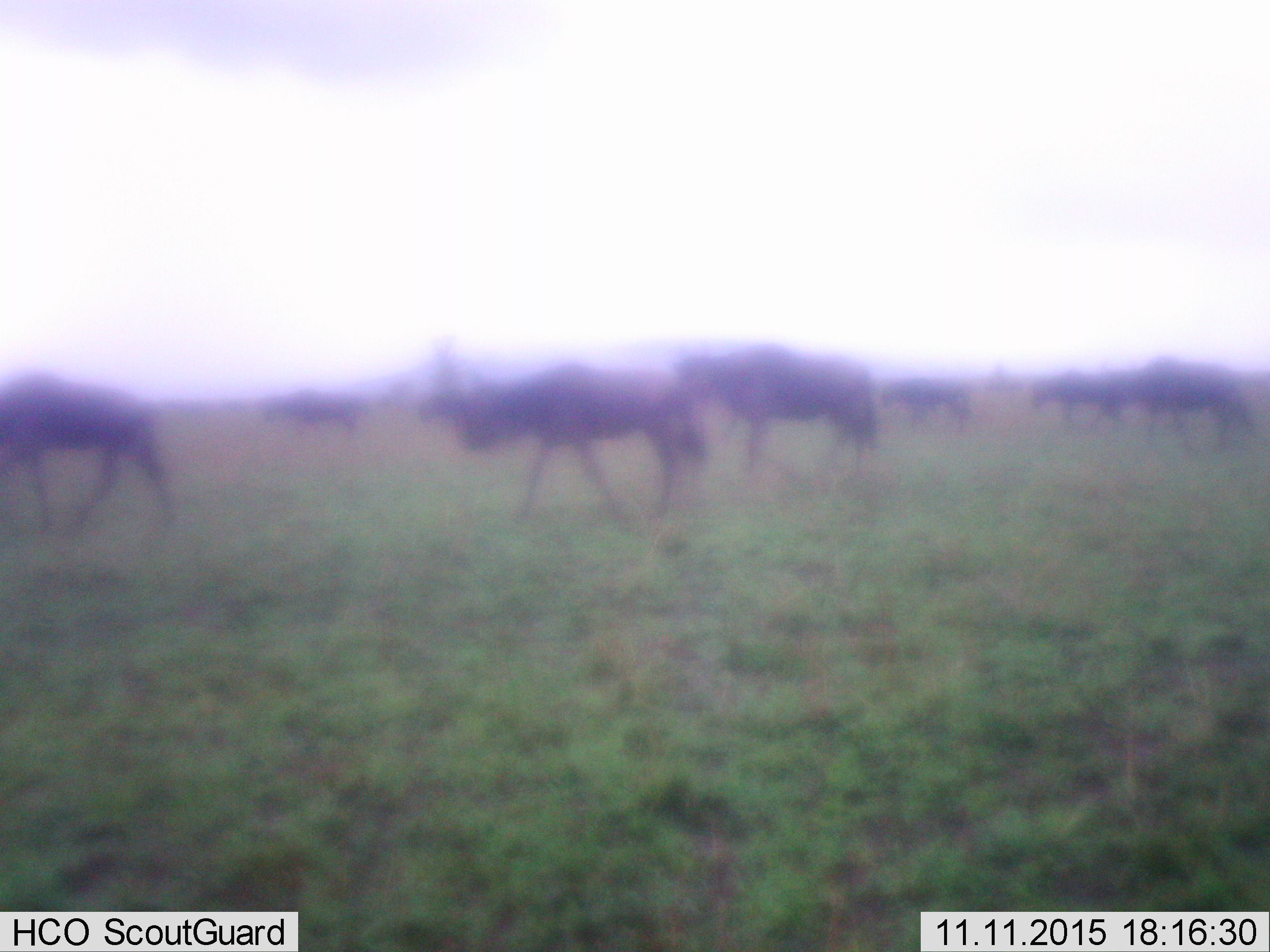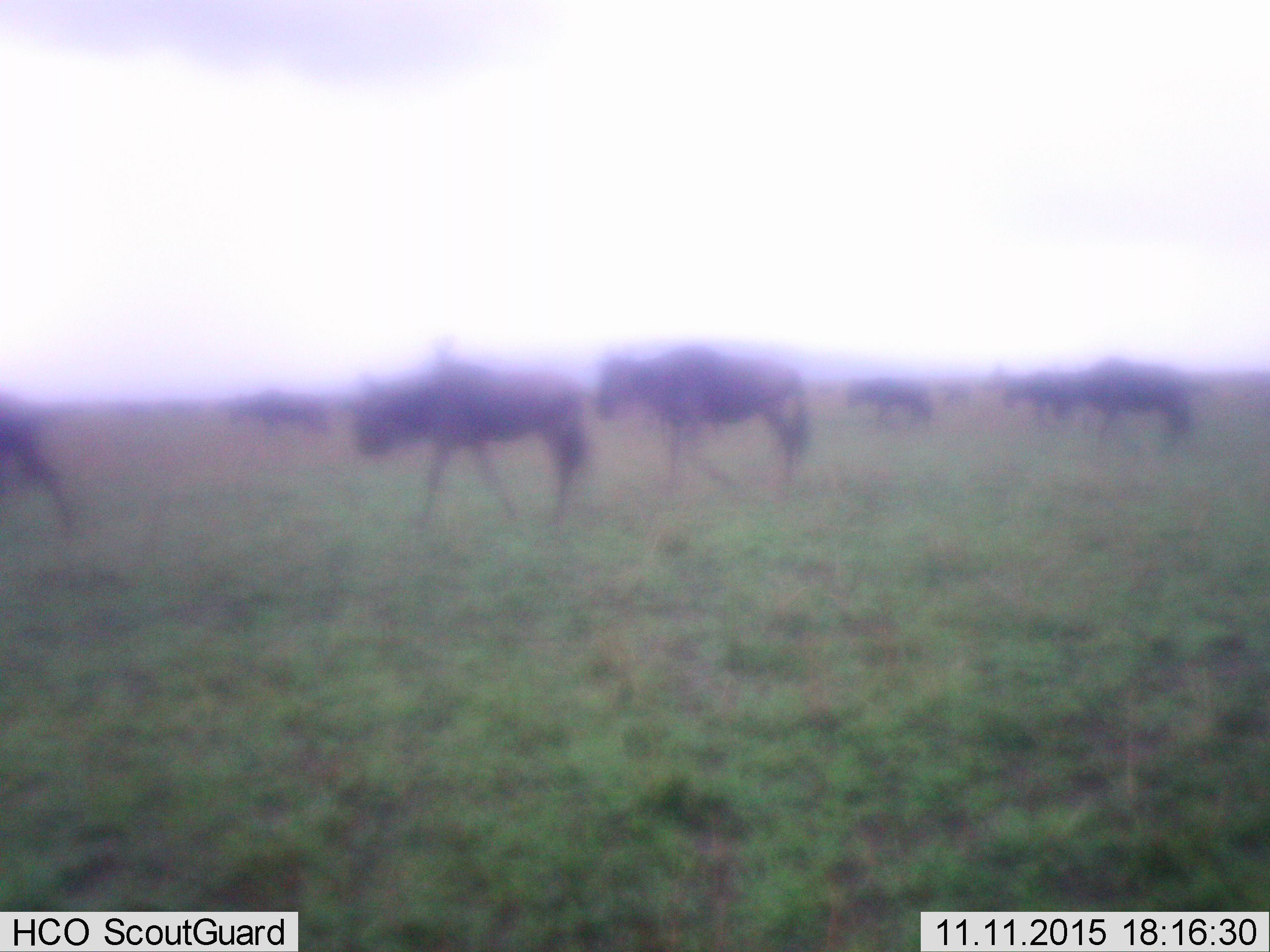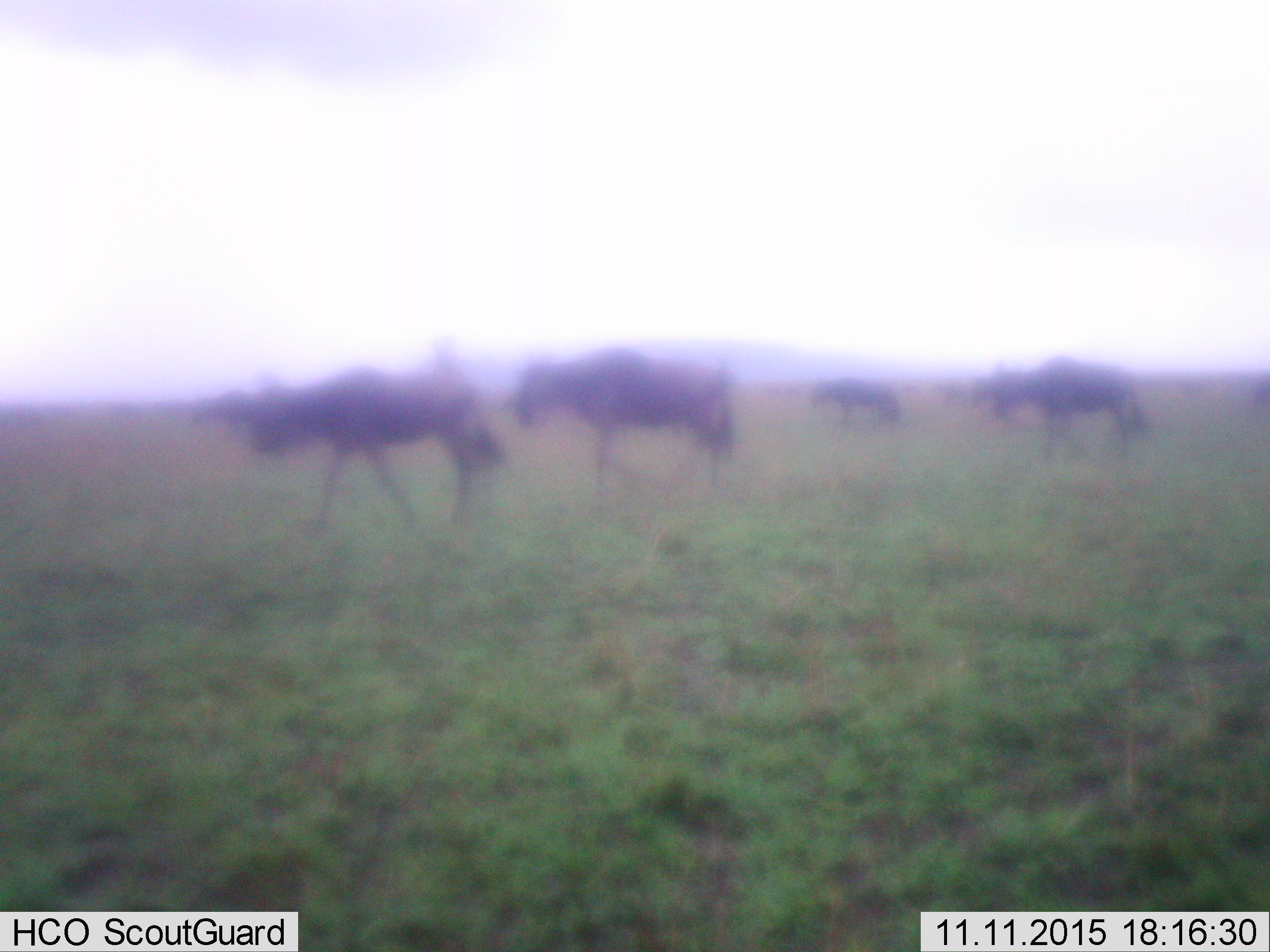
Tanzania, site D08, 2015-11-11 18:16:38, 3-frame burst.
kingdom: Animalia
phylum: Chordata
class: Mammalia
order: Artiodactyla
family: Bovidae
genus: Connochaetes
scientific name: Connochaetes taurinus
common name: blue wildebeest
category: wildebeest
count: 8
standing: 27%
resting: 0%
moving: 87%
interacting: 0%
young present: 0%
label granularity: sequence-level